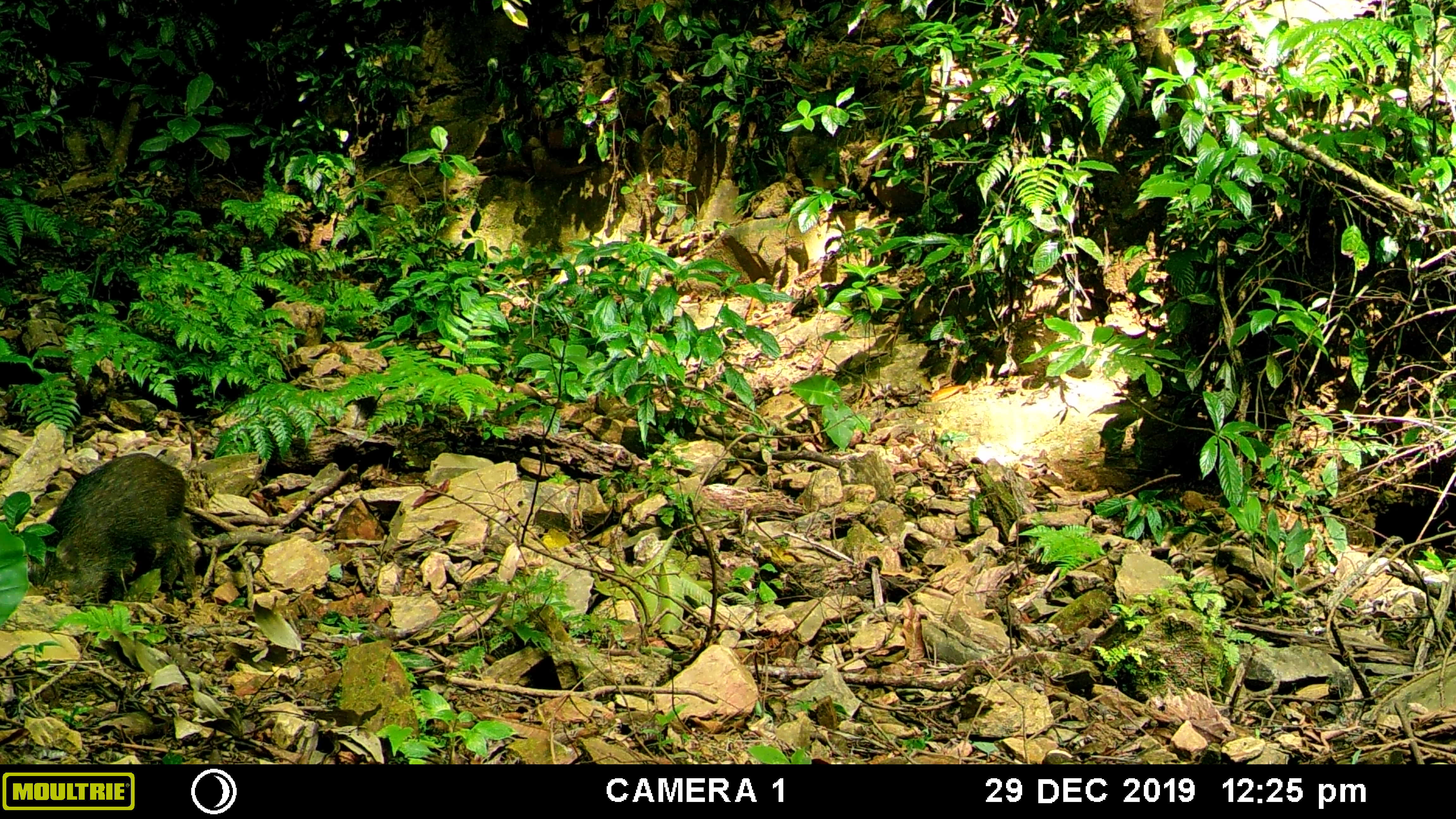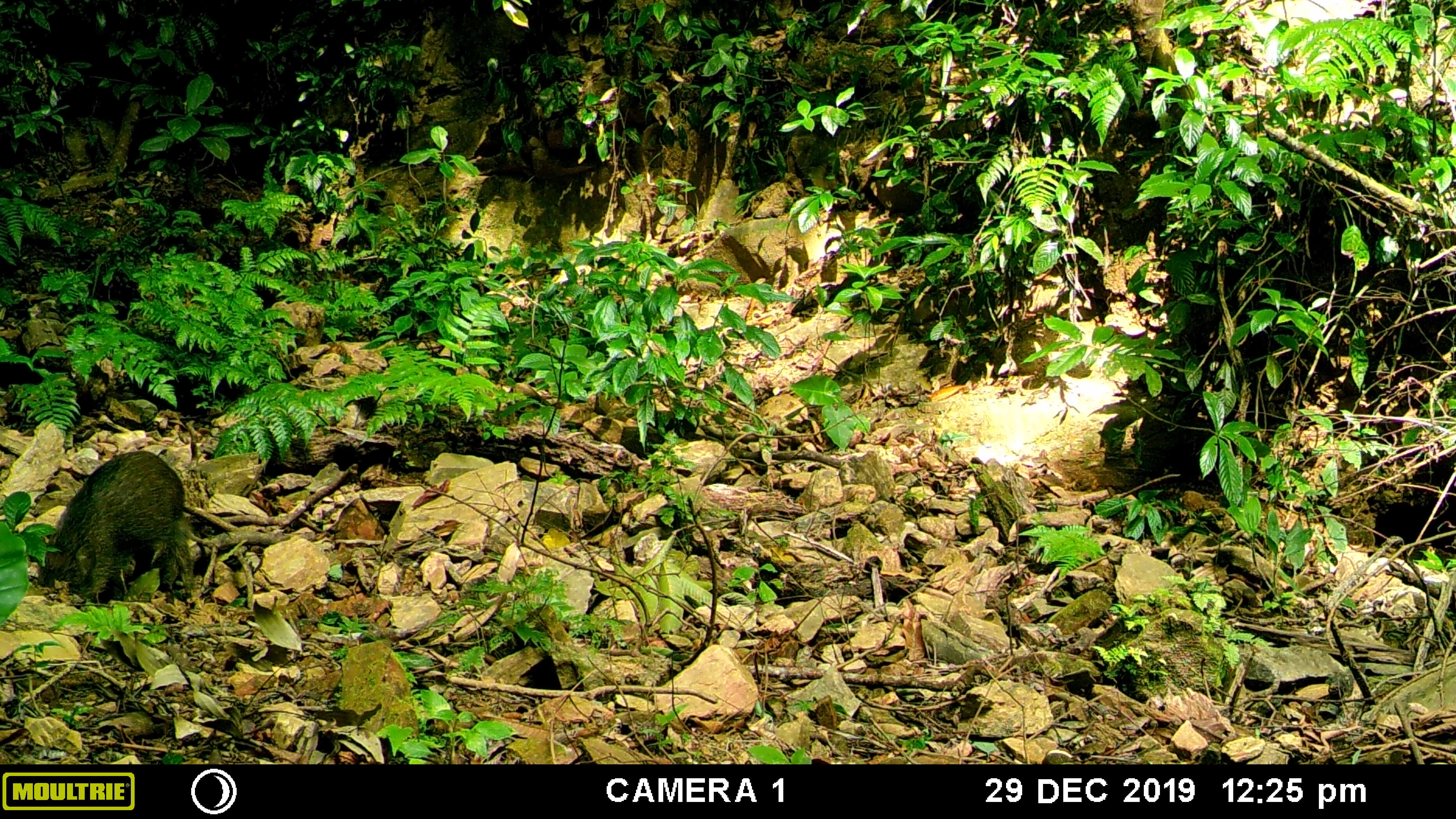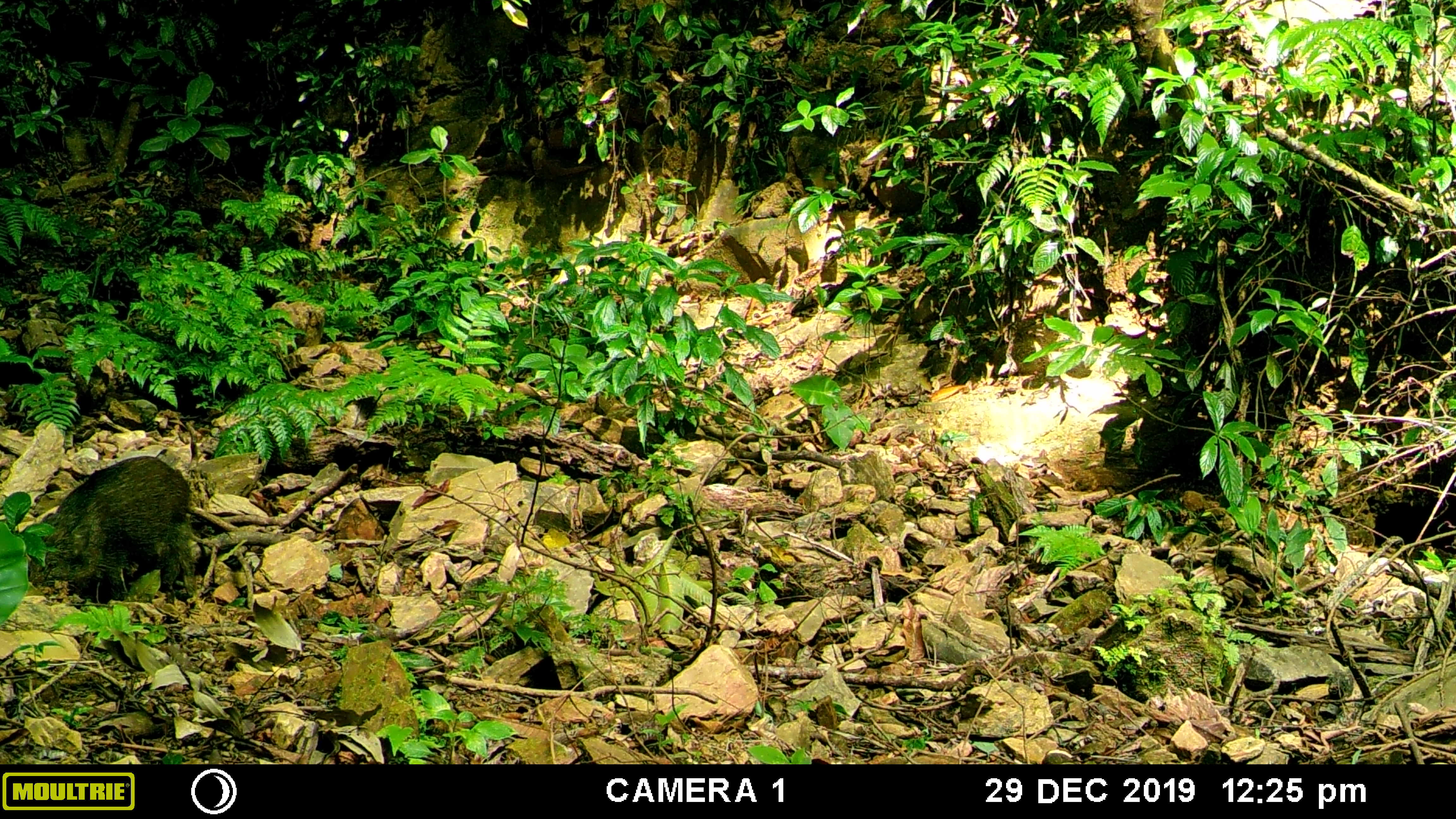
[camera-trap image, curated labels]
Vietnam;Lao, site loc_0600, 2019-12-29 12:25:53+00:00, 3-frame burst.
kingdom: Animalia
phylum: Chordata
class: Mammalia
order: Artiodactyla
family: Suidae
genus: Sus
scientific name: Sus scrofa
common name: eurasian wild pig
Eurasian wild pig (Sus scrofa). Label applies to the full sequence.